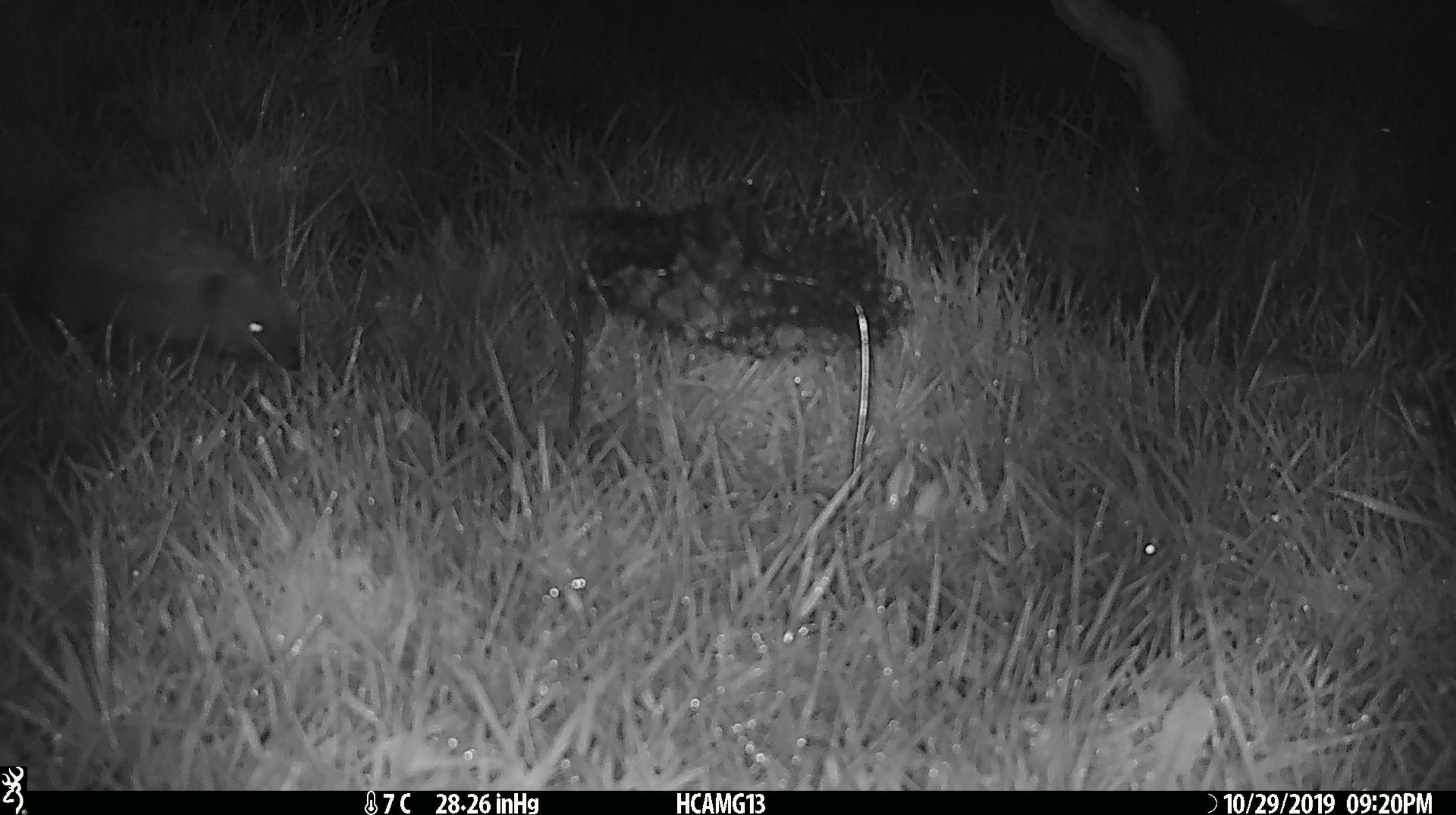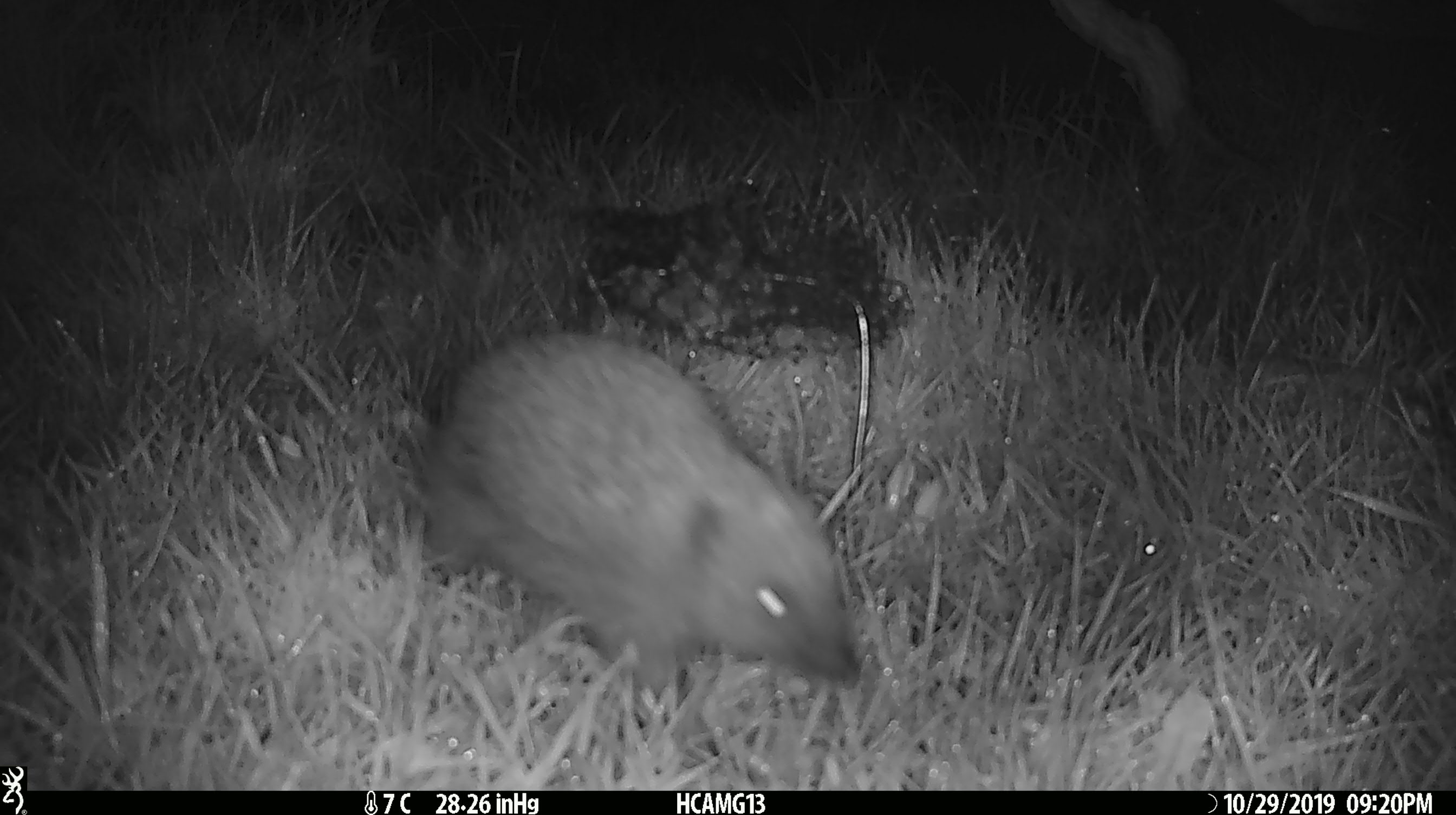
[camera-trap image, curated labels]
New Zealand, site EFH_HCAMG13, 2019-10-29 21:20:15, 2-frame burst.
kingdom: Animalia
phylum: Chordata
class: Mammalia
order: Eulipotyphla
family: Erinaceidae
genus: Erinaceus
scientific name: Erinaceus europaeus europaeus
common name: european hedgehog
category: hedgehog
Hedgehog (european hedgehog) (Erinaceus europaeus europaeus).